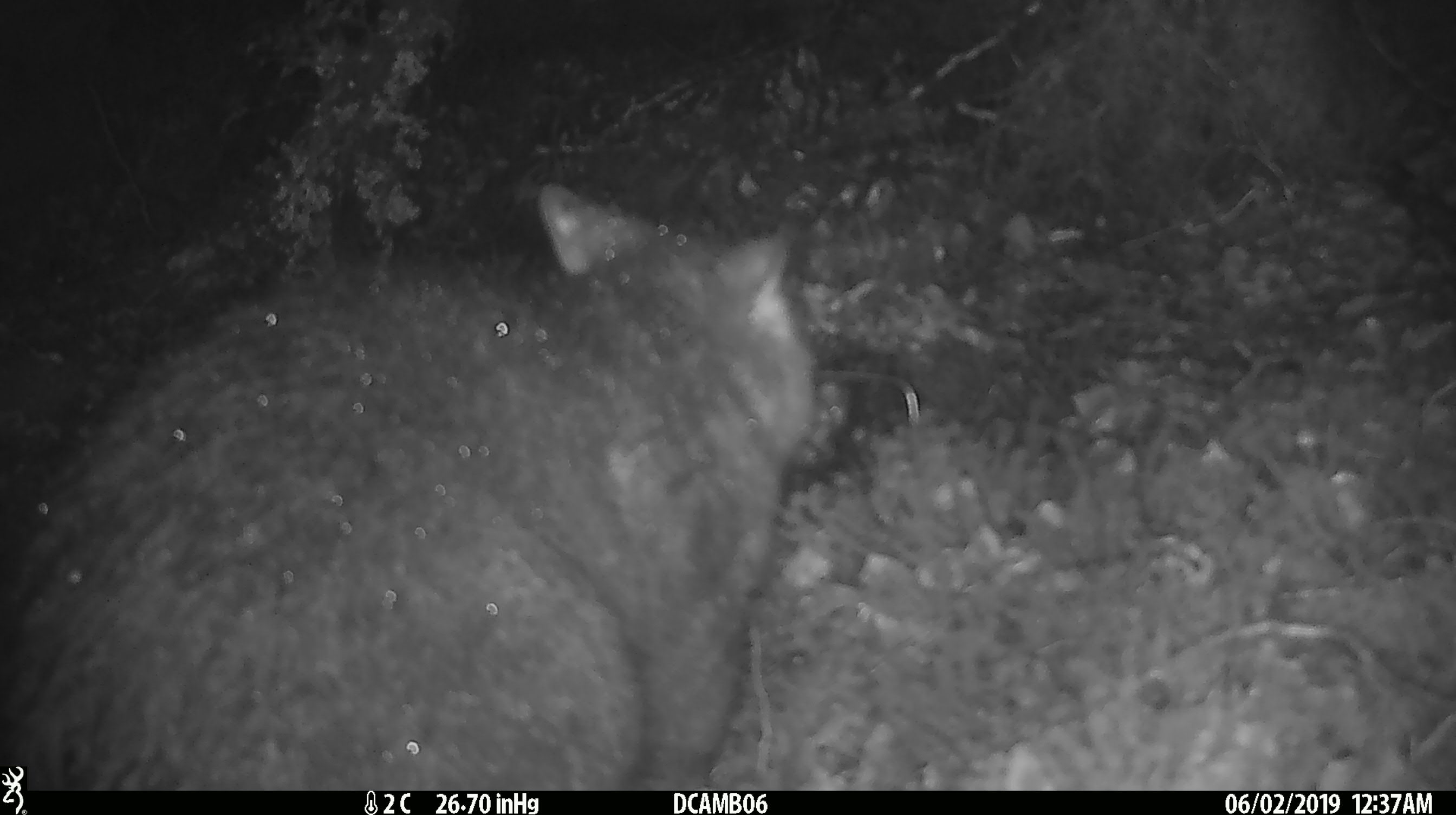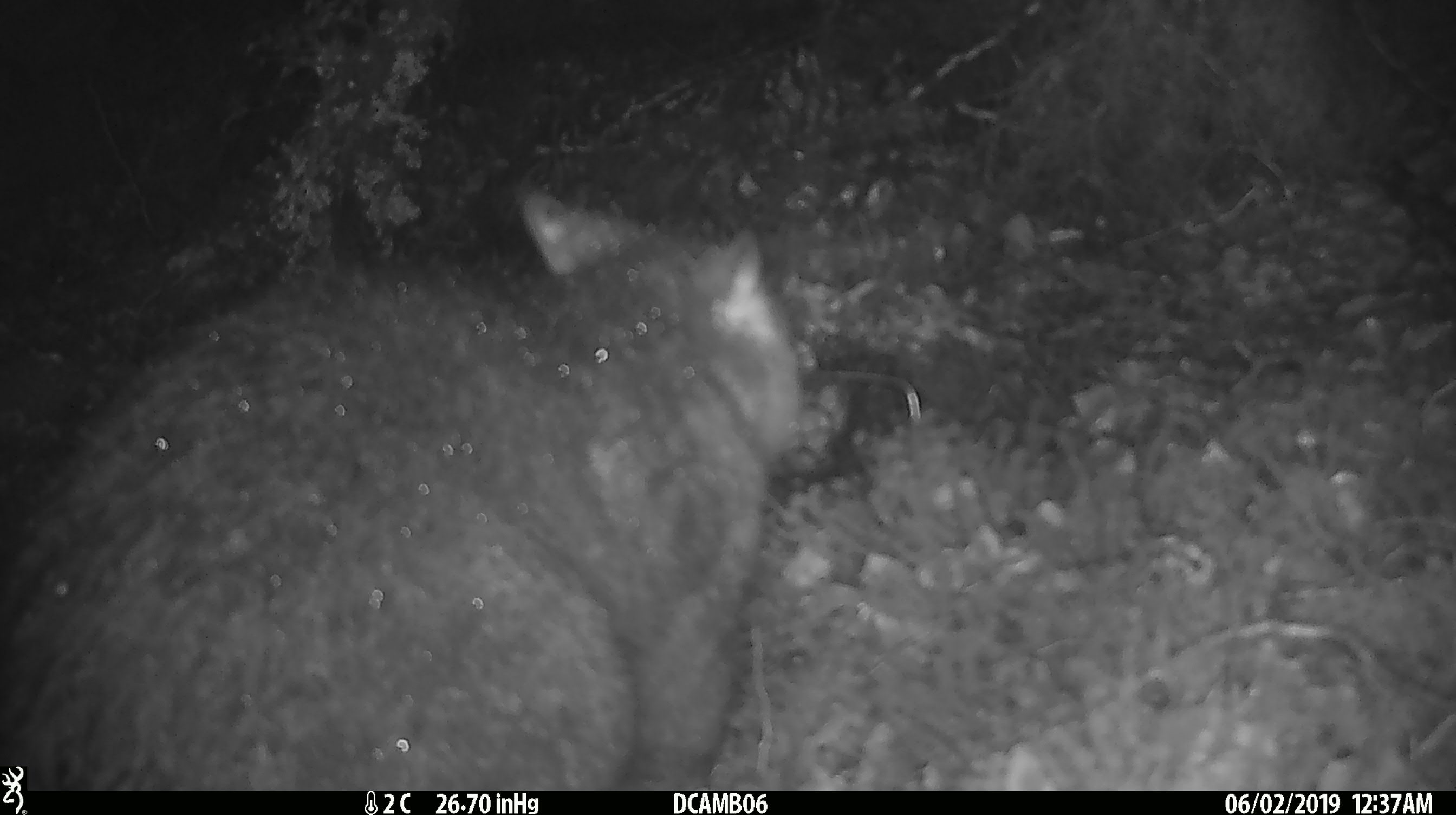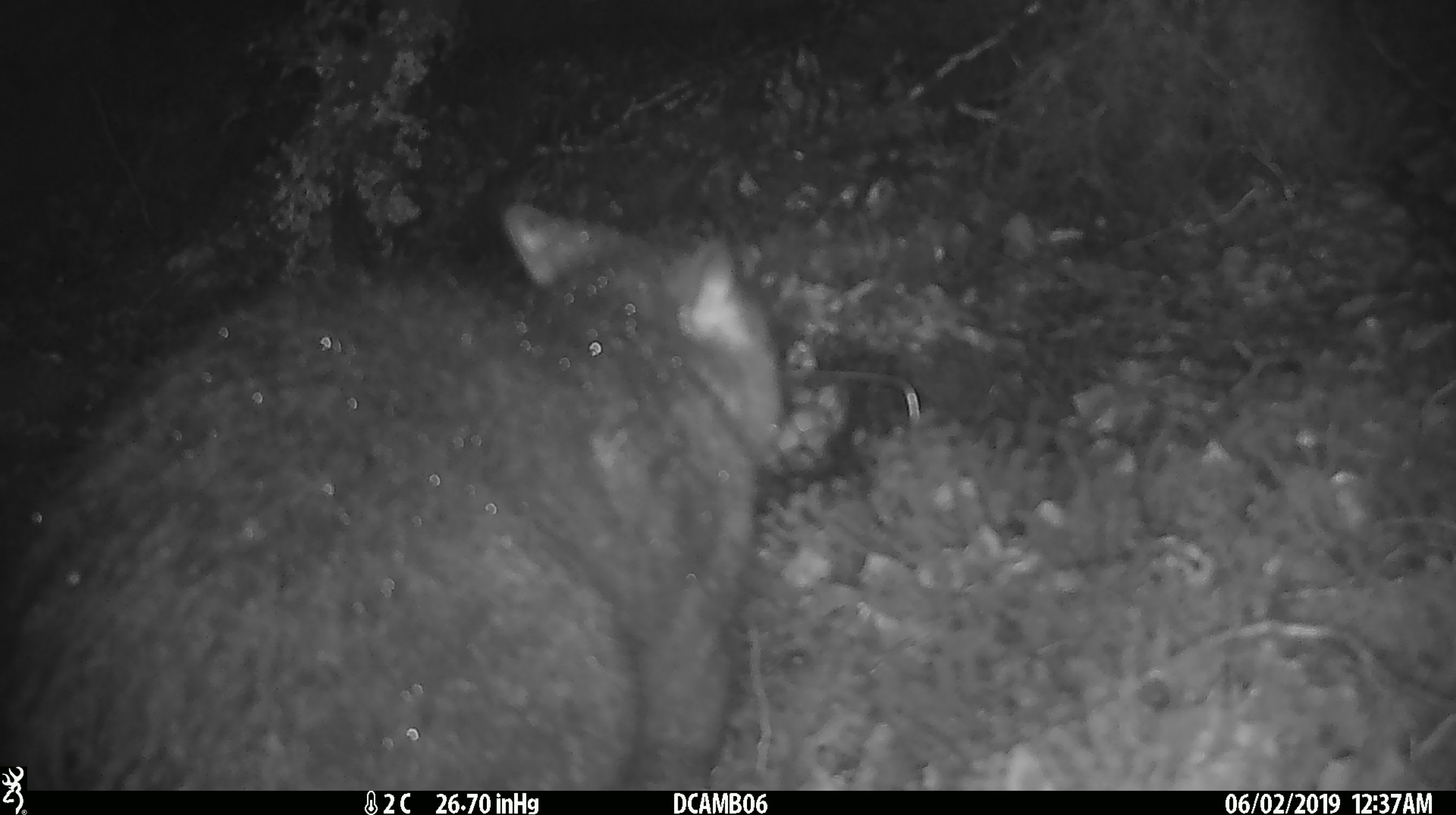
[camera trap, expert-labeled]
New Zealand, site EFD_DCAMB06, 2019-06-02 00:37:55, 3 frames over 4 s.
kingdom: Animalia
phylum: Chordata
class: Mammalia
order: Diprotodontia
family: Phalangeridae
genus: Trichosurus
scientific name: Trichosurus vulpecula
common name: common brushtail possum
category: possum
Possum (common brushtail possum) (Trichosurus vulpecula).